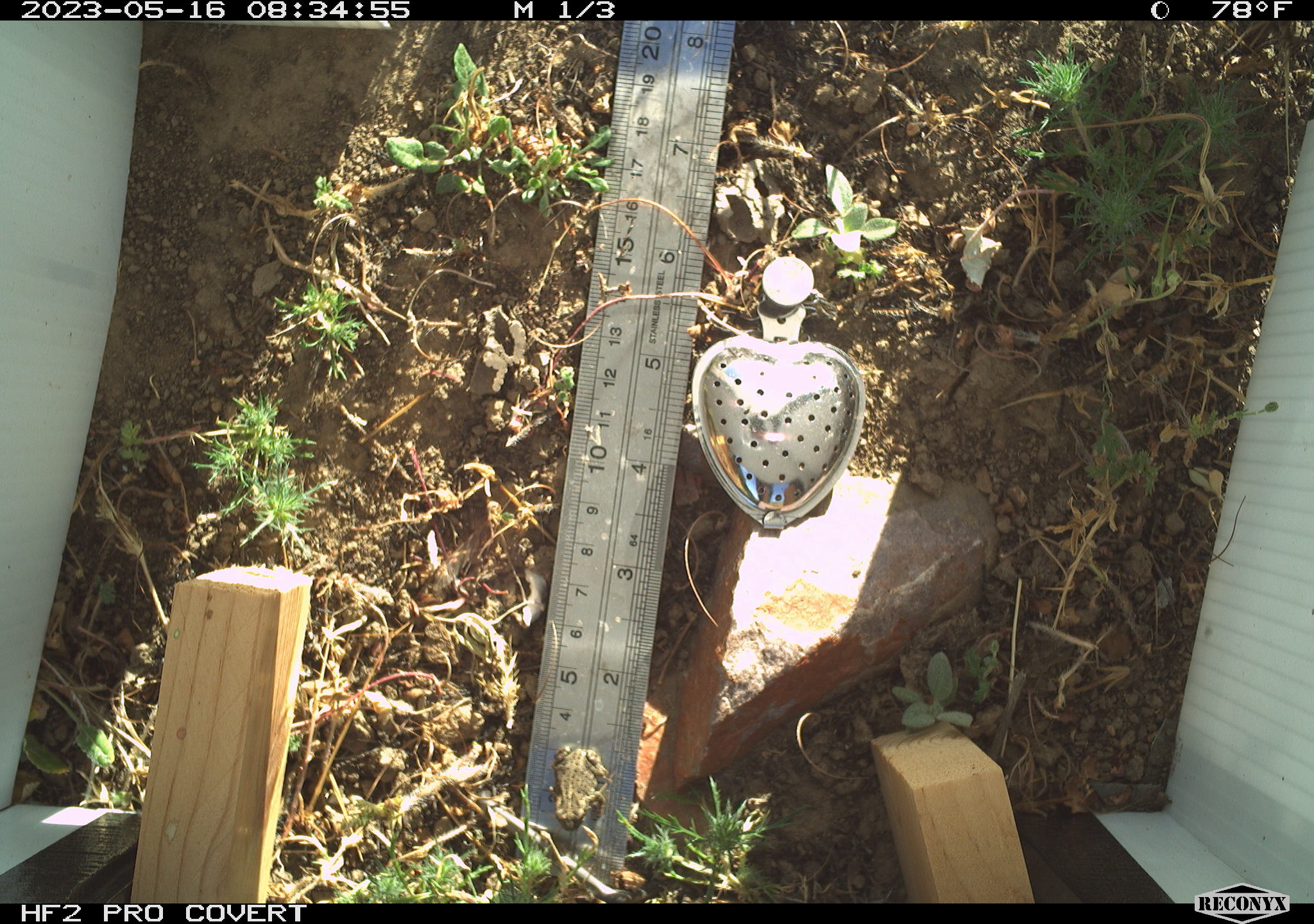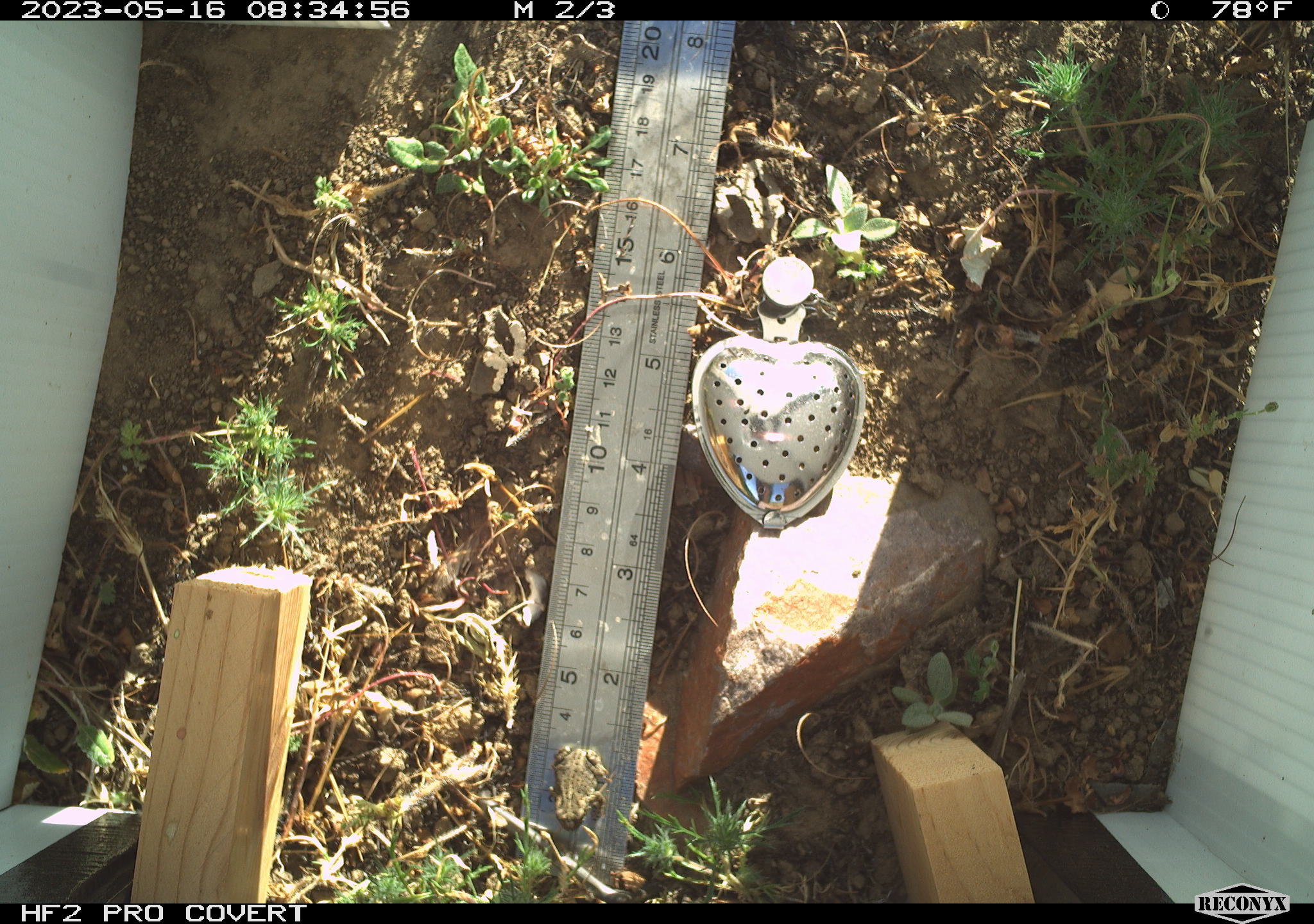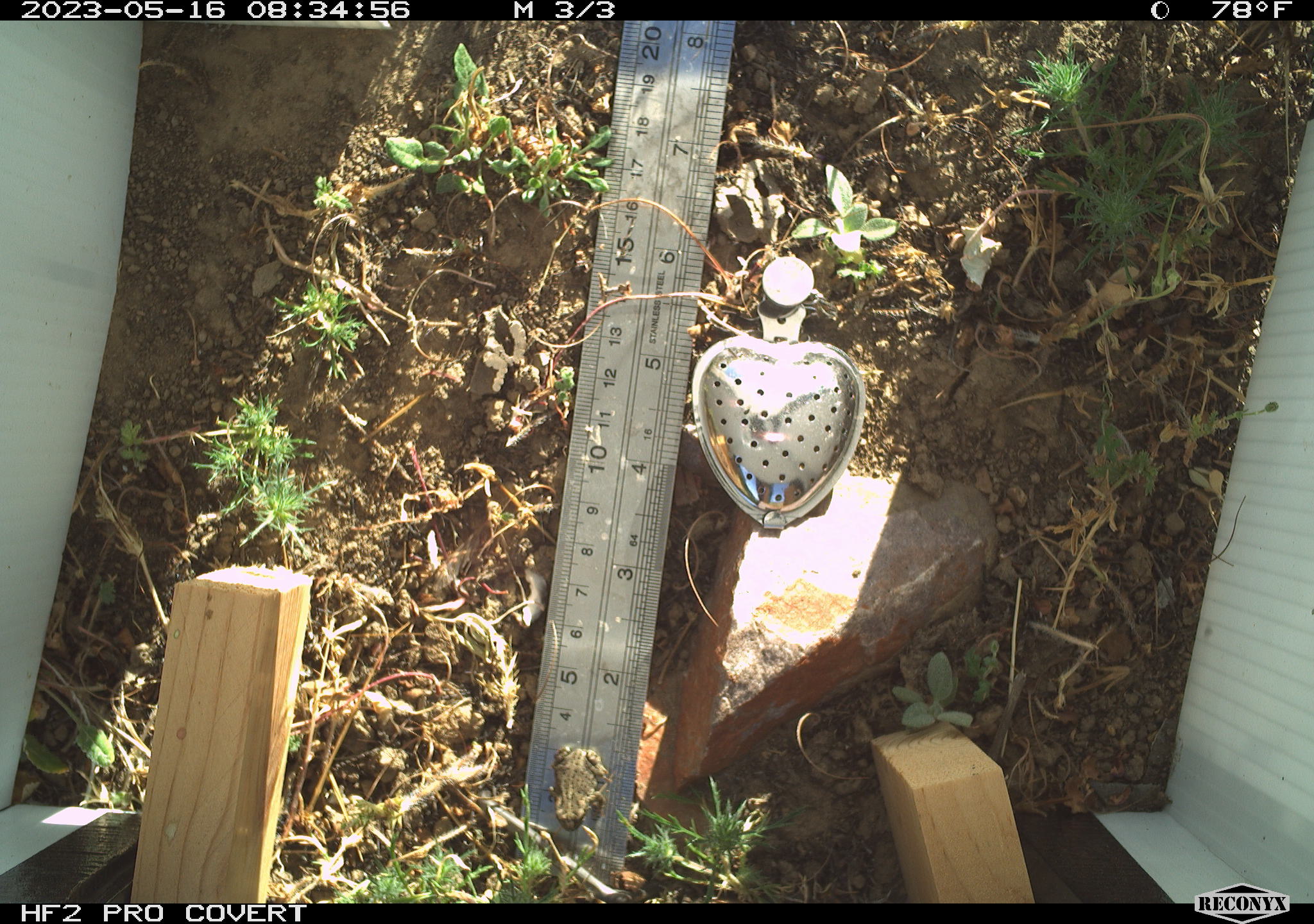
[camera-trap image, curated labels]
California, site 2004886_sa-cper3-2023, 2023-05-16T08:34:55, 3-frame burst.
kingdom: Animalia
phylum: Chordata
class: Amphibia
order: Anura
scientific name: Anura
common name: frogs